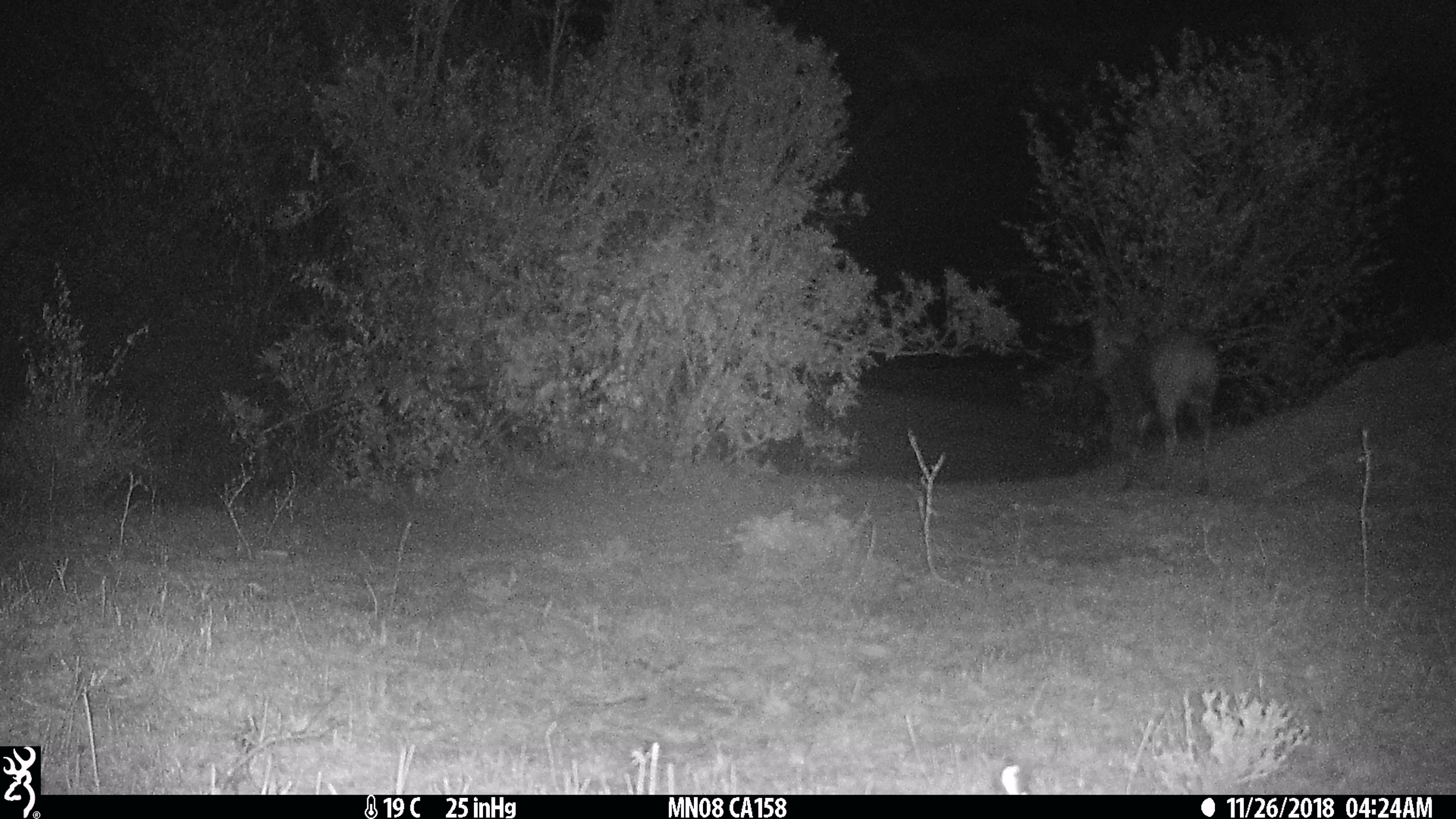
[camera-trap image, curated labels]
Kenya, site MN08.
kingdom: Animalia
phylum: Chordata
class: Mammalia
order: Artiodactyla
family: Bovidae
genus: Tragelaphus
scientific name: Tragelaphus scriptus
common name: bushbuck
Bushbuck (Tragelaphus scriptus).